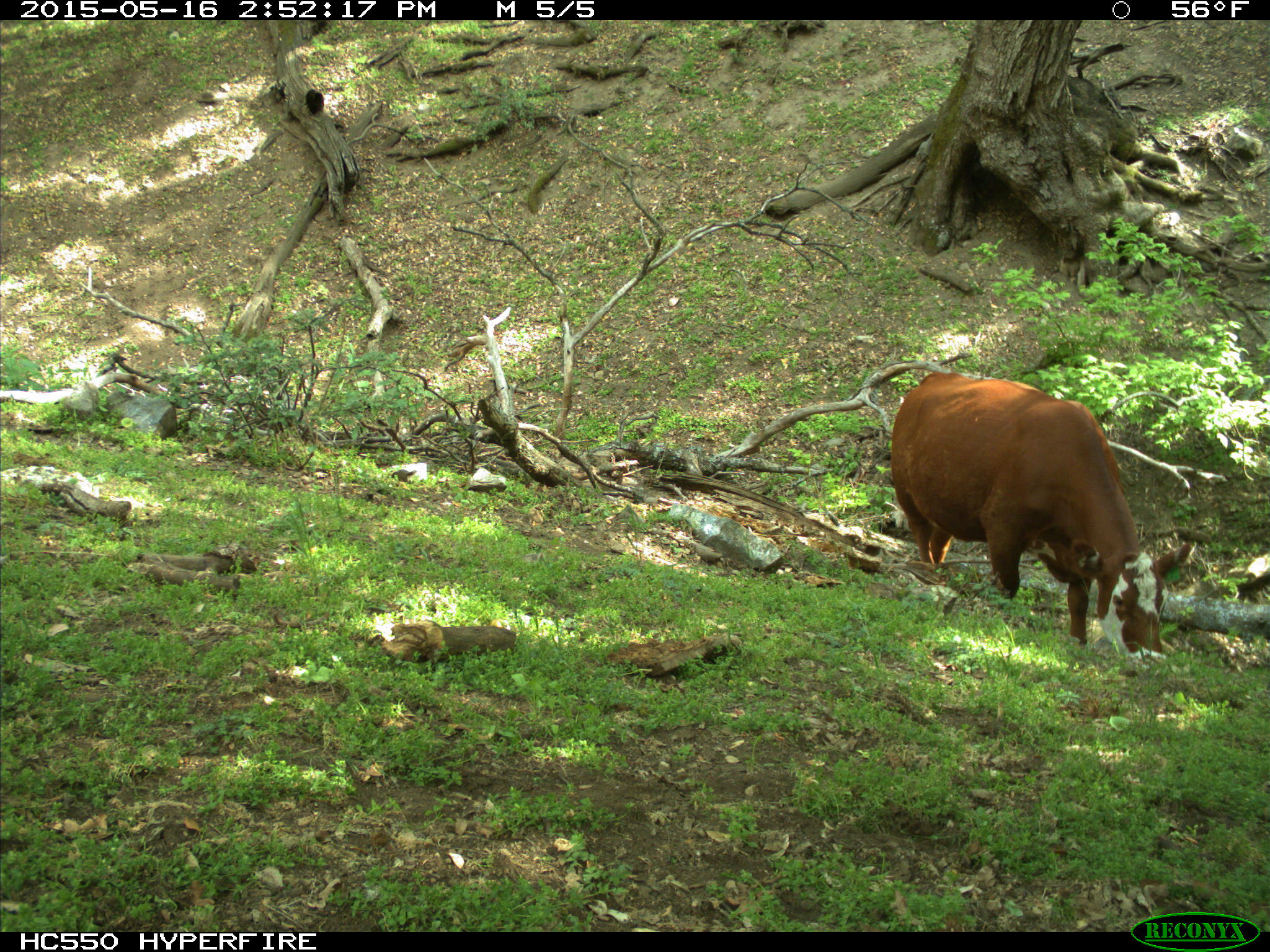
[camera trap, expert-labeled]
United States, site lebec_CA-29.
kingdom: Animalia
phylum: Chordata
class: Mammalia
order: Artiodactyla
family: Bovidae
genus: Bos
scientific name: Bos taurus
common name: domestic cow